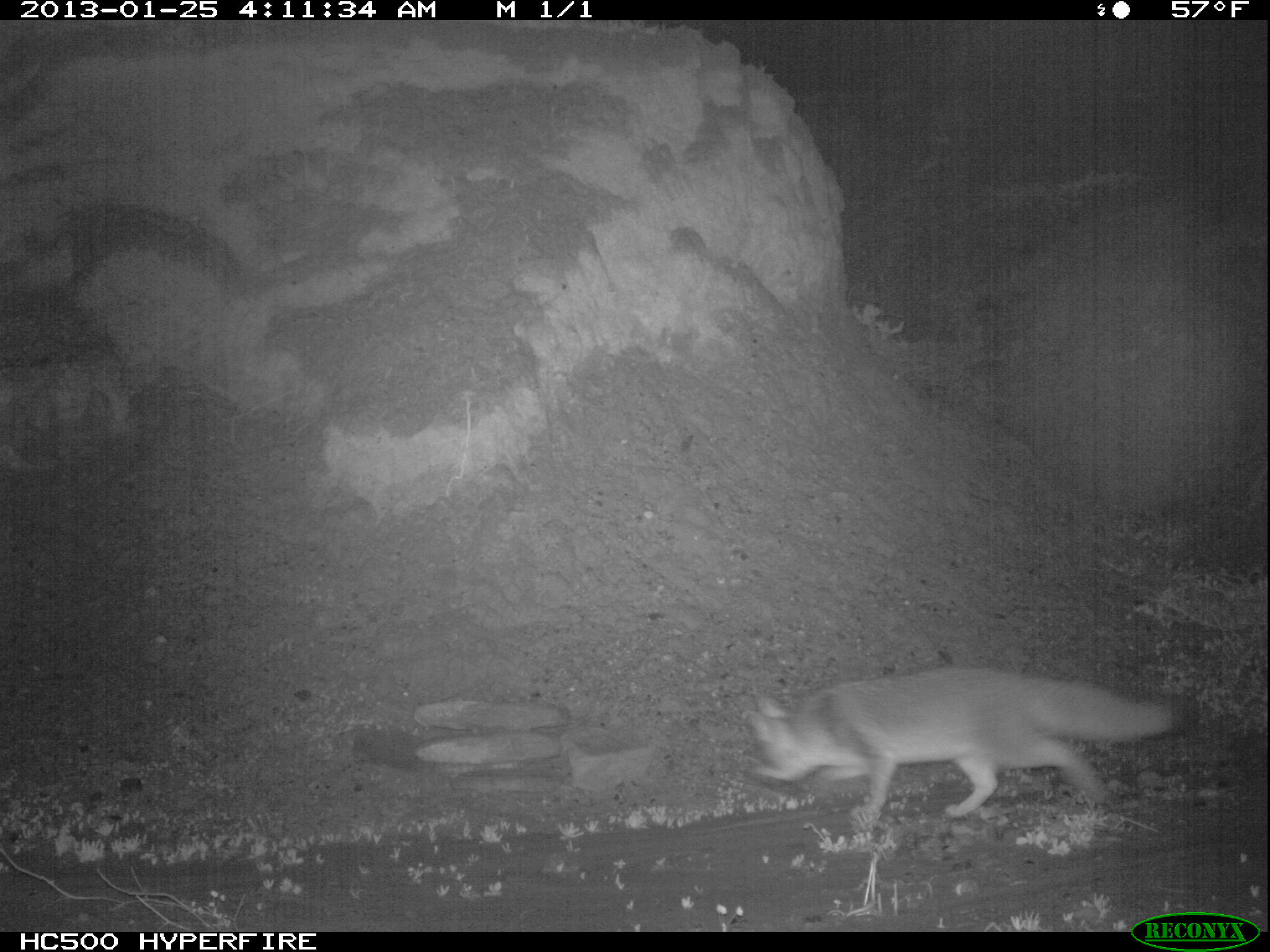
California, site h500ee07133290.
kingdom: Animalia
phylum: Chordata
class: Mammalia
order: Carnivora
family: Canidae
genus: Urocyon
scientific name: Urocyon littoralis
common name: island fox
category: fox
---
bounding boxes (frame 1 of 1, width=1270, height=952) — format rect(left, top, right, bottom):
fox: rect(743, 669, 1204, 830)